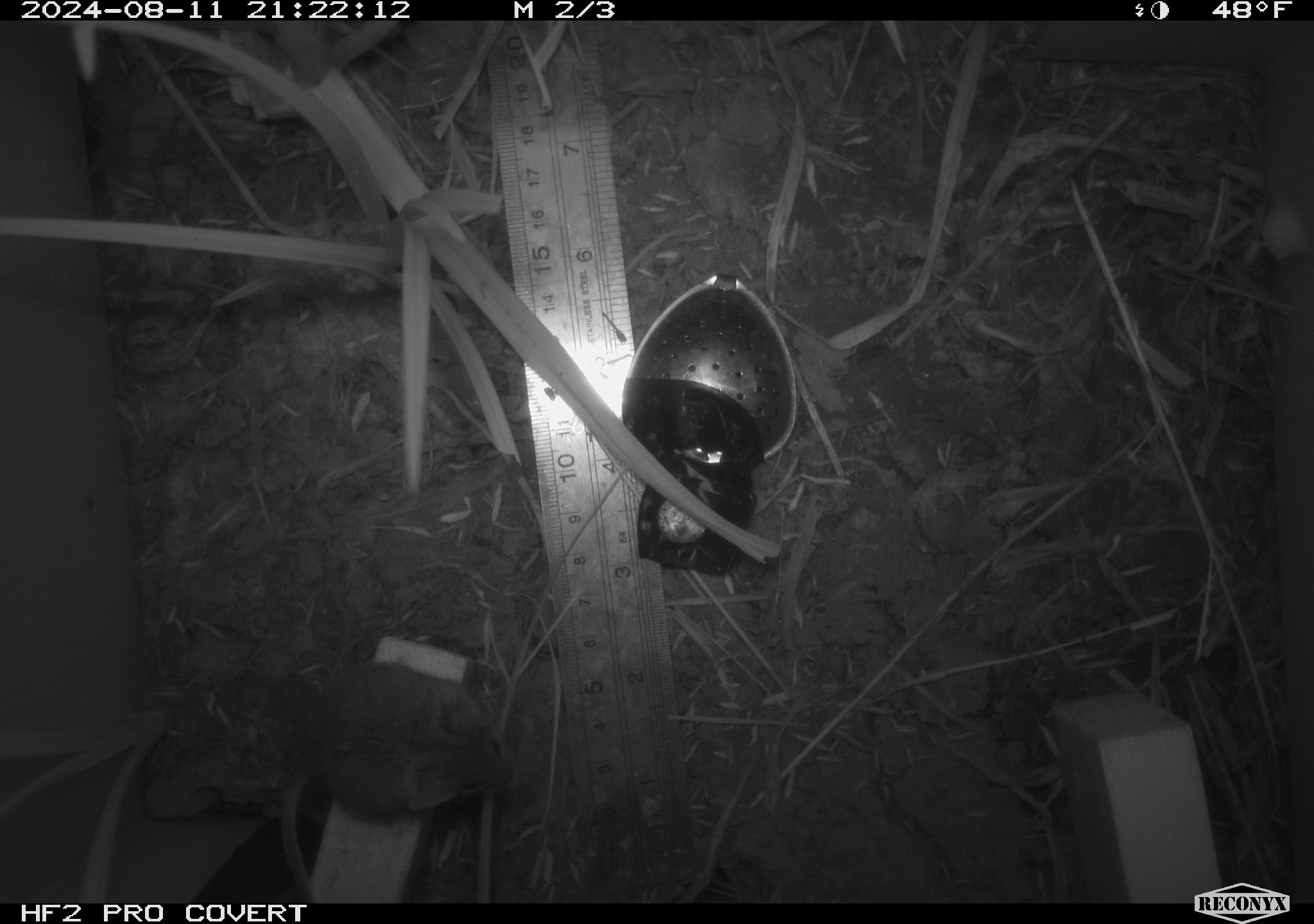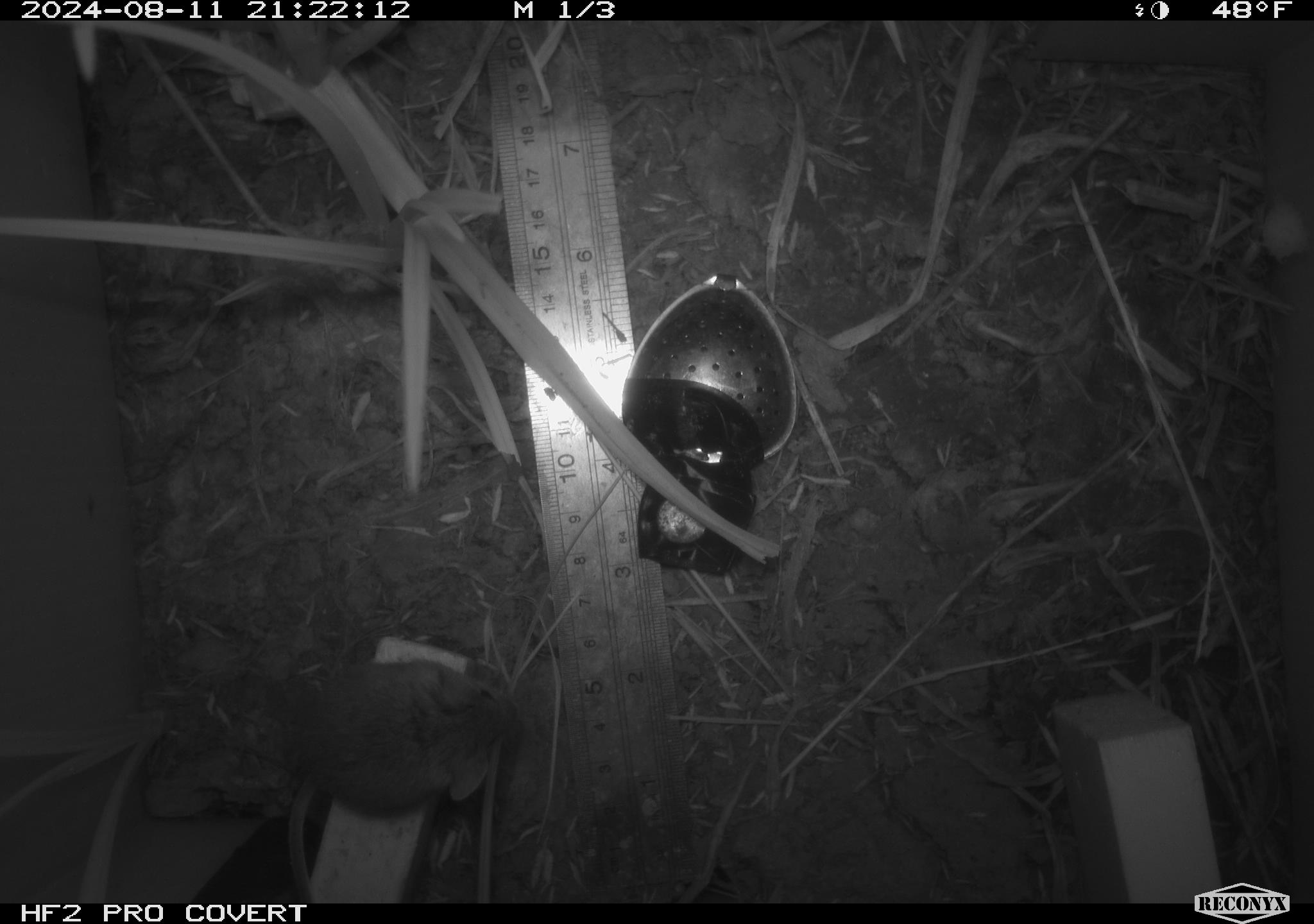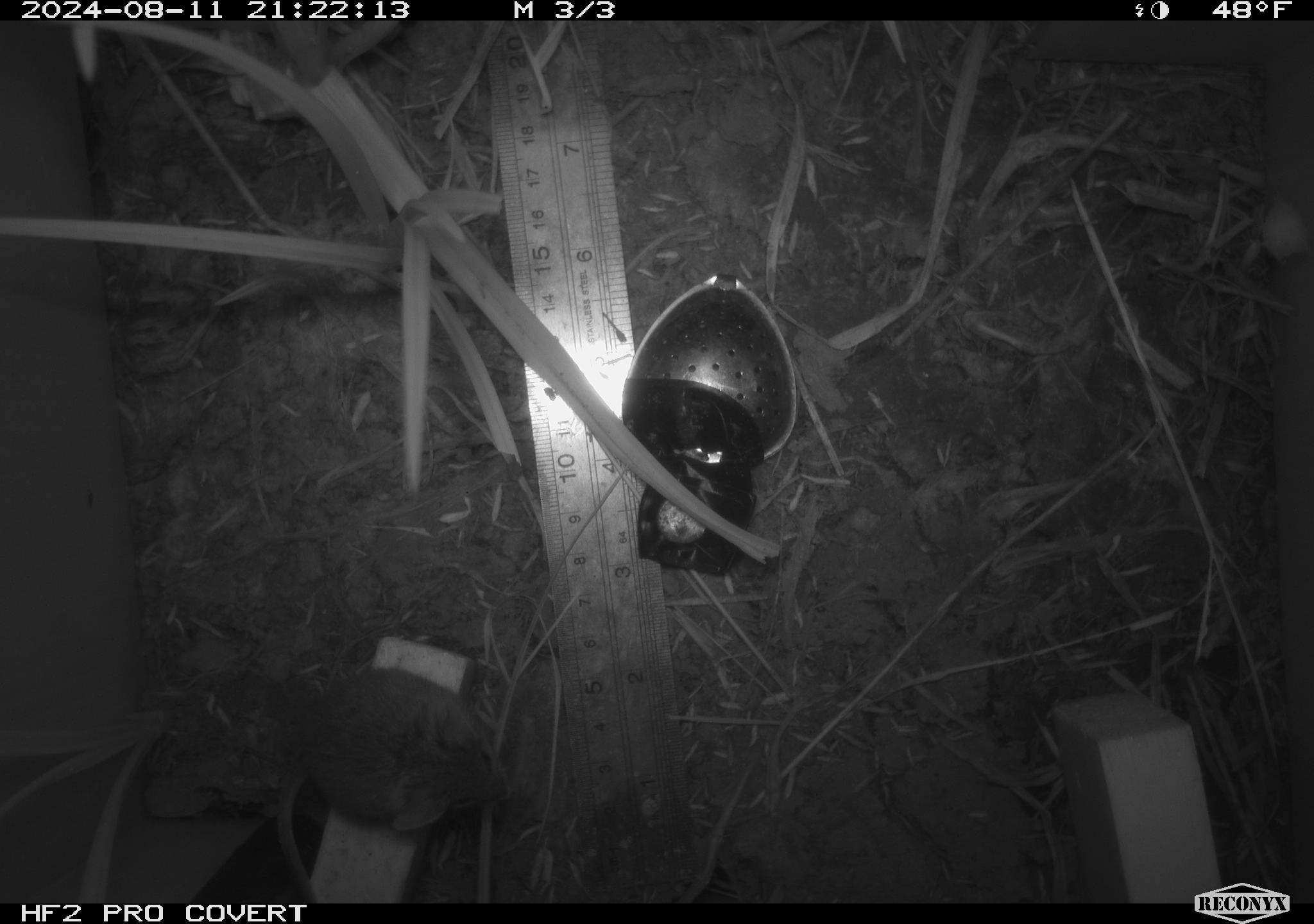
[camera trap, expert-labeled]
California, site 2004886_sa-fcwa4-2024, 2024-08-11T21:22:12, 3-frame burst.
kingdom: Animalia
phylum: Chordata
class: Mammalia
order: Rodentia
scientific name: Rodentia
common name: rodent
Rodent (Rodentia).